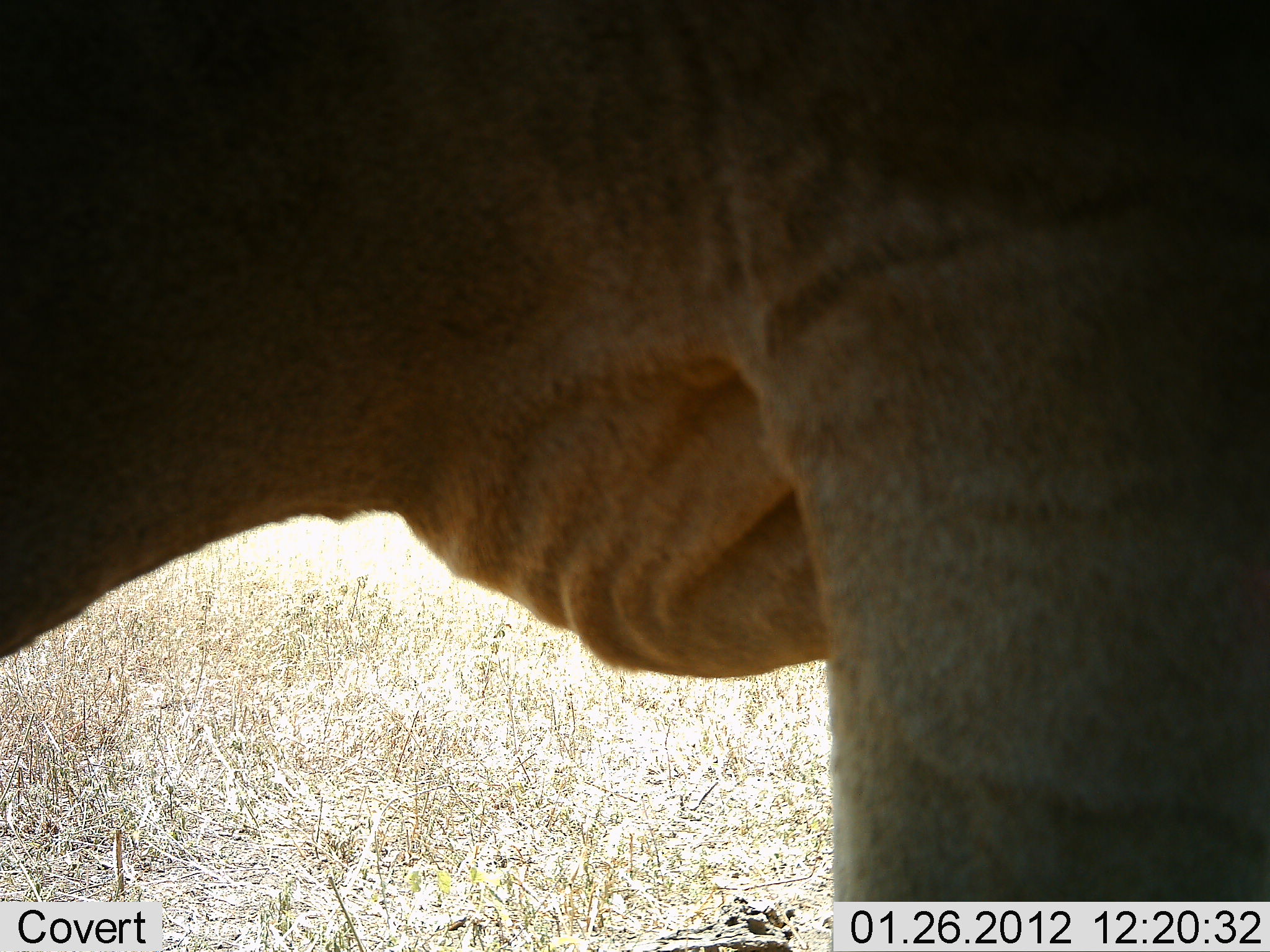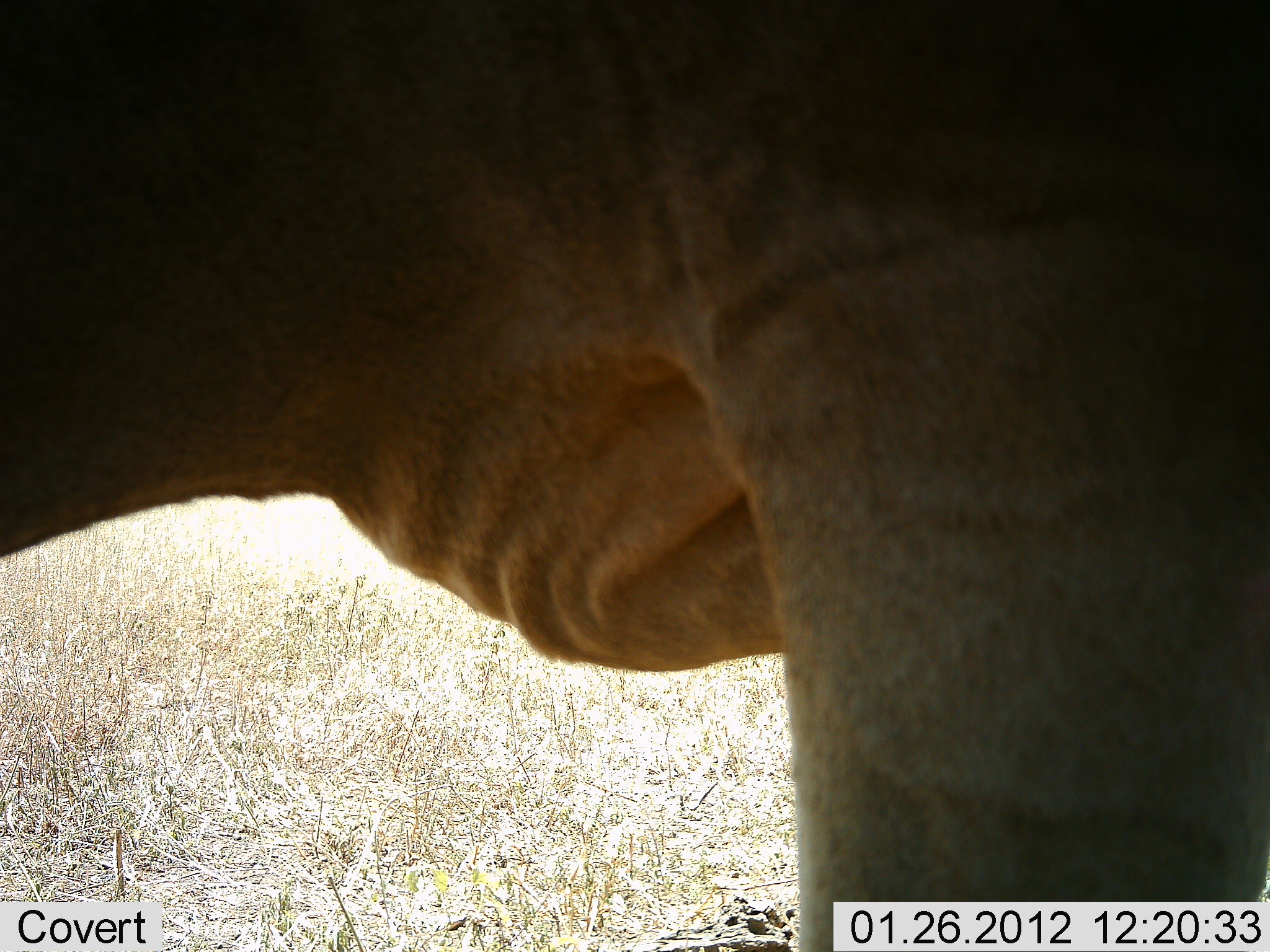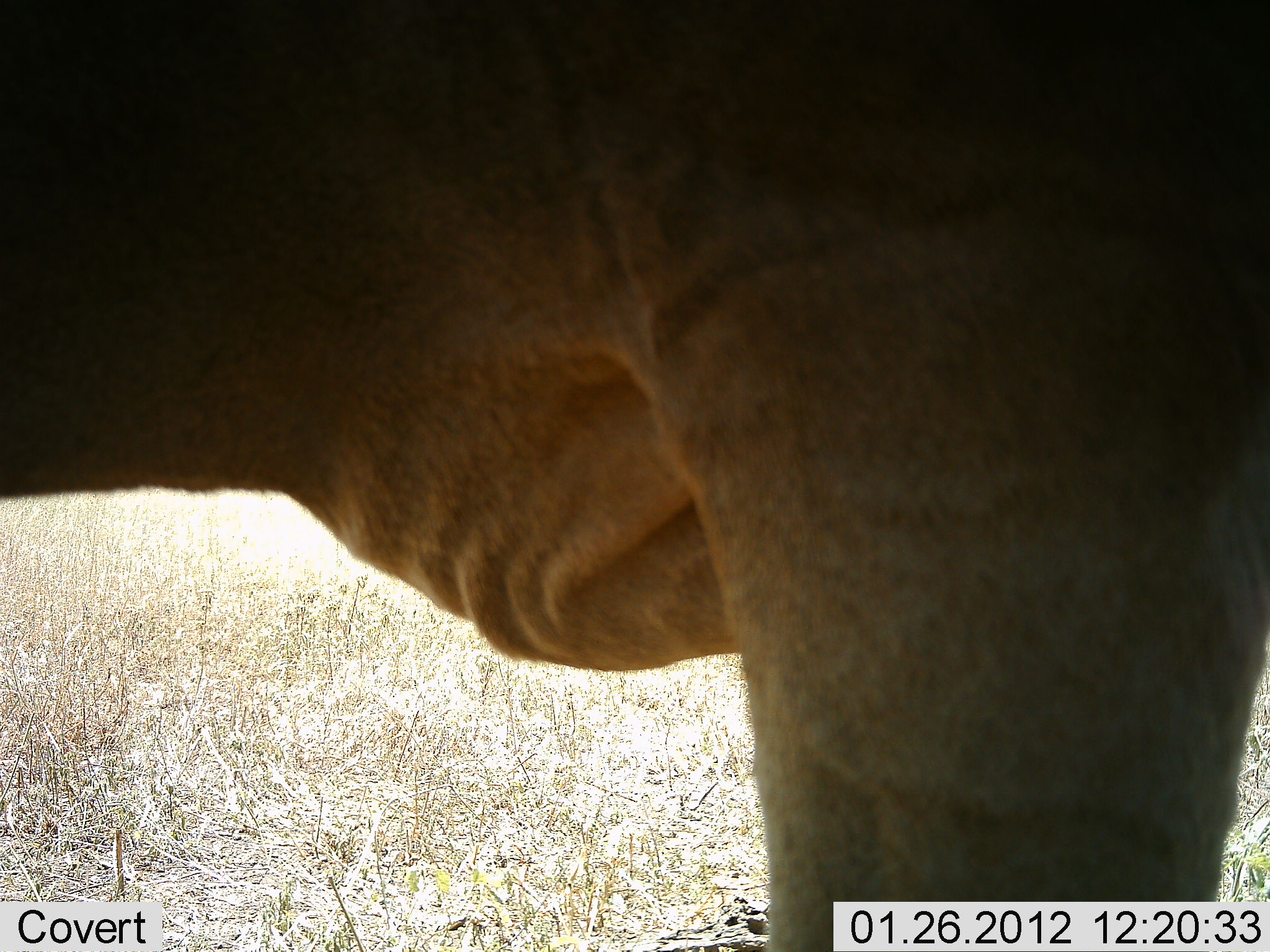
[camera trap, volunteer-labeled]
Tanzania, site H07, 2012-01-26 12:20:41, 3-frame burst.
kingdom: Animalia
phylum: Chordata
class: Mammalia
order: Artiodactyla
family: Bovidae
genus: Alcelaphus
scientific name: Alcelaphus buselaphus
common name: hartebeest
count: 1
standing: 85%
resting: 8%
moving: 0%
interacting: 0%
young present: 0%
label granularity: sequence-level